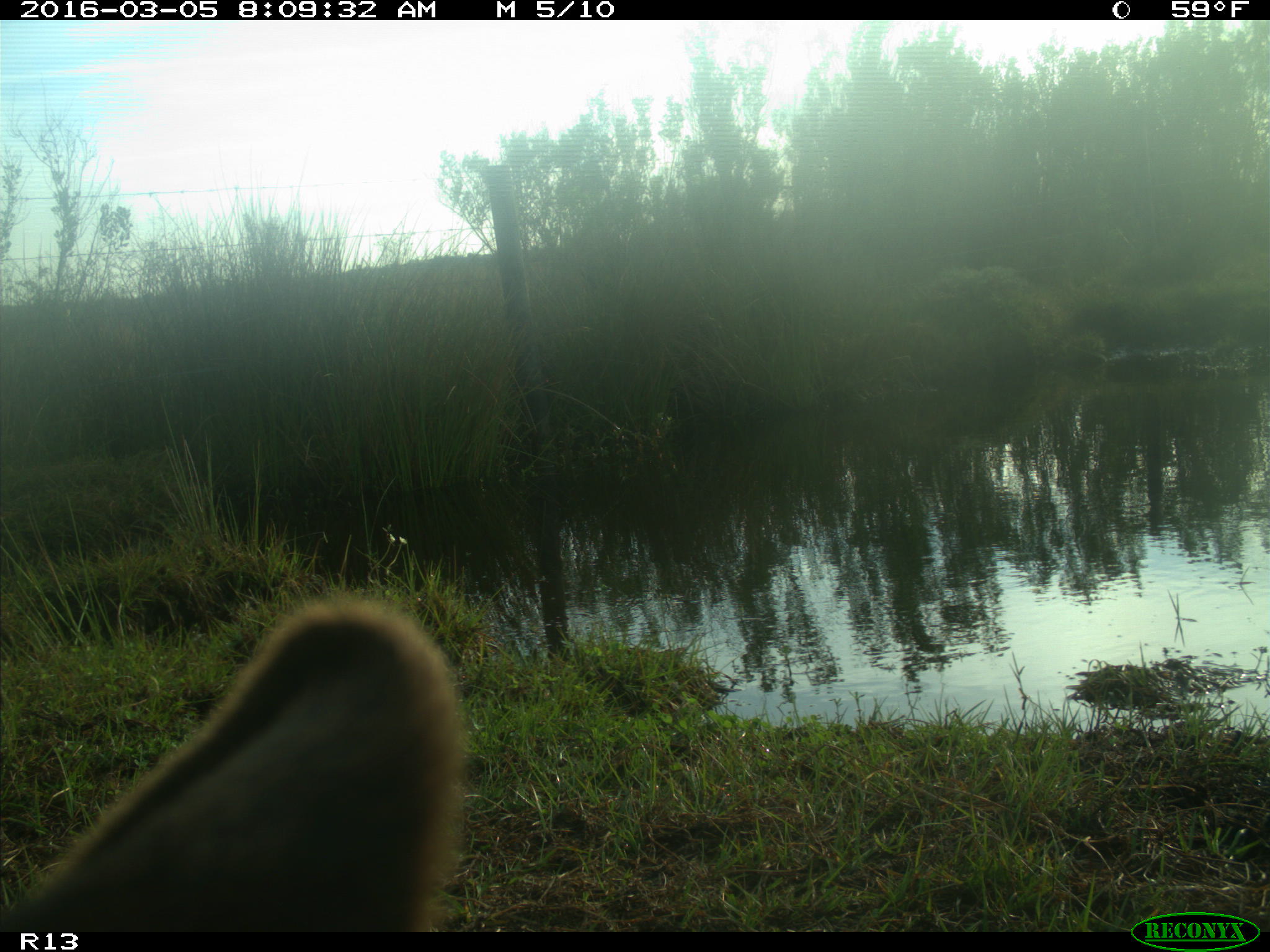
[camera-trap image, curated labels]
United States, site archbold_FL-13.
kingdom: Animalia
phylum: Chordata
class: Mammalia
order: Artiodactyla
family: Bovidae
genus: Bos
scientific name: Bos taurus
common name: domestic cow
Bos taurus (domestic cow).